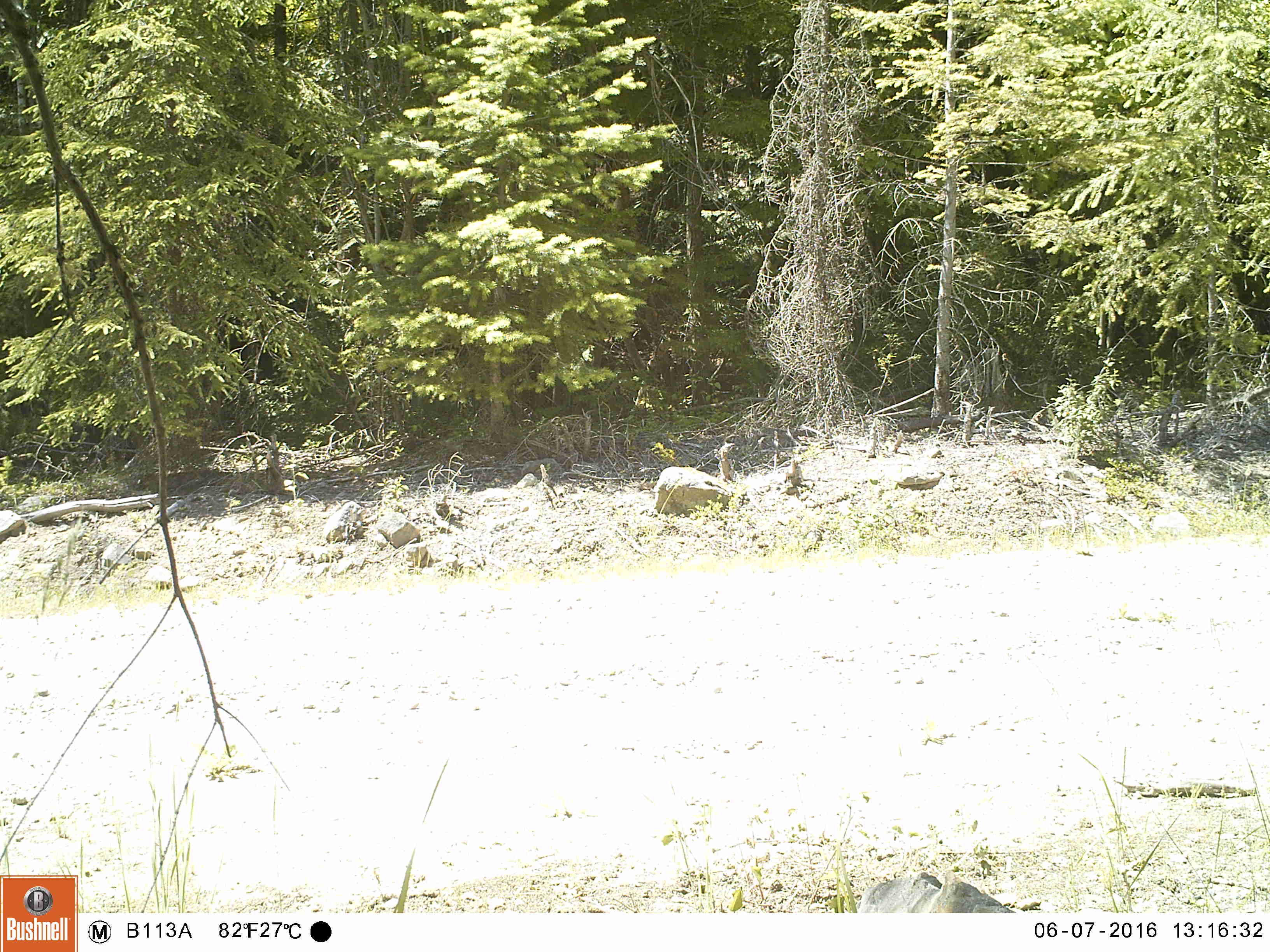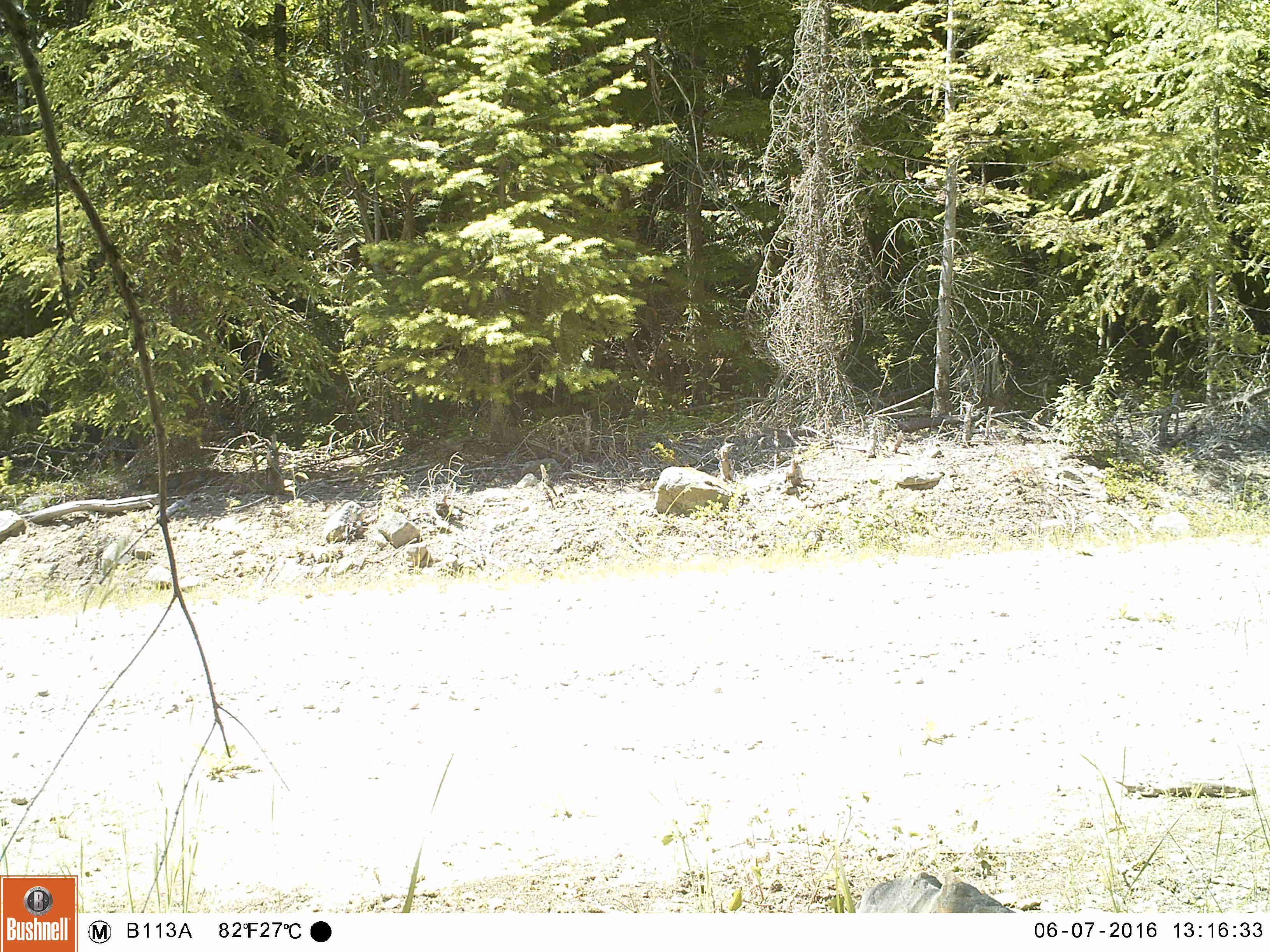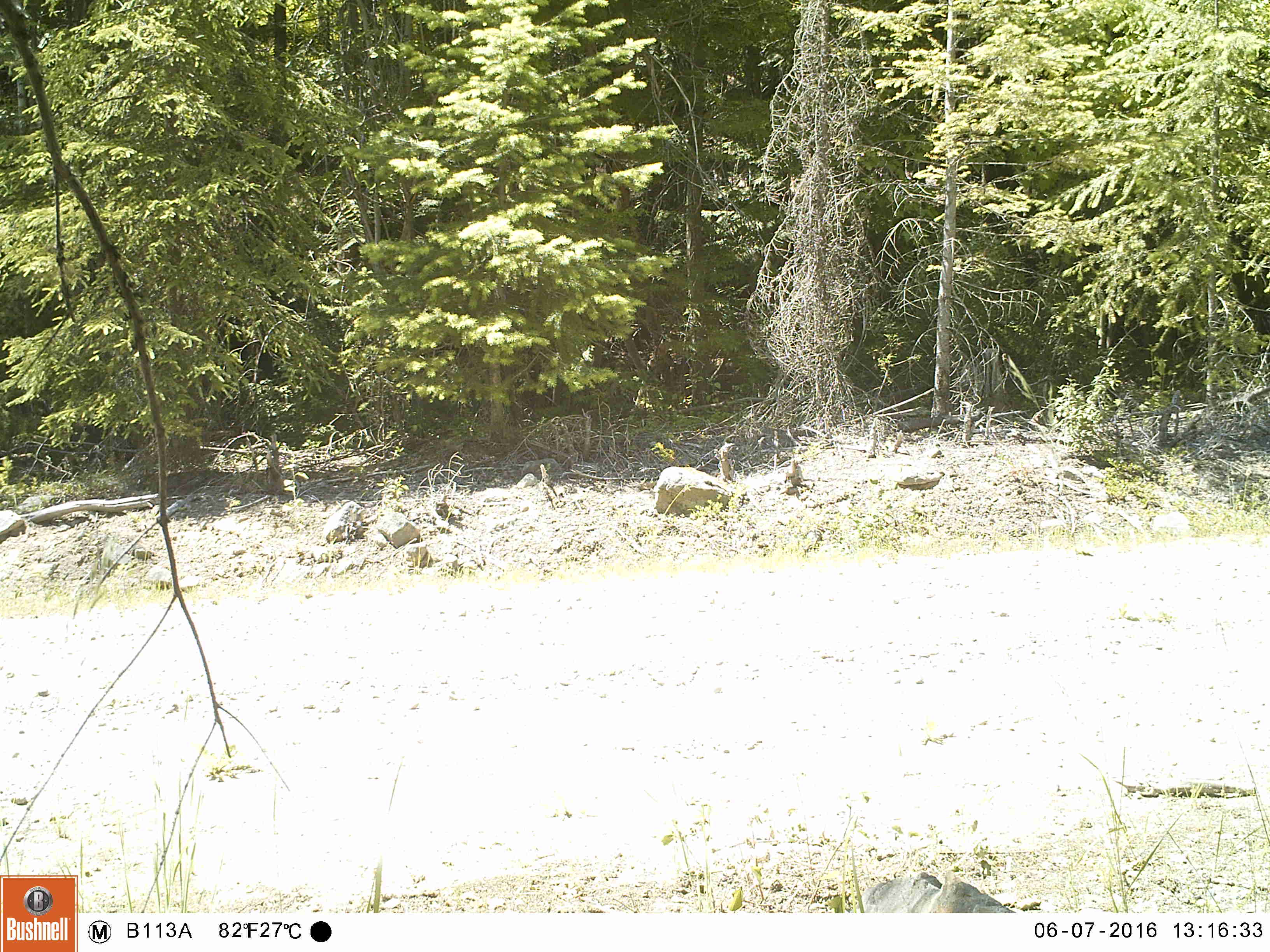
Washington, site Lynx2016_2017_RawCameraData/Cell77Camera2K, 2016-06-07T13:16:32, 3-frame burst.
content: no animal present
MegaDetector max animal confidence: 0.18